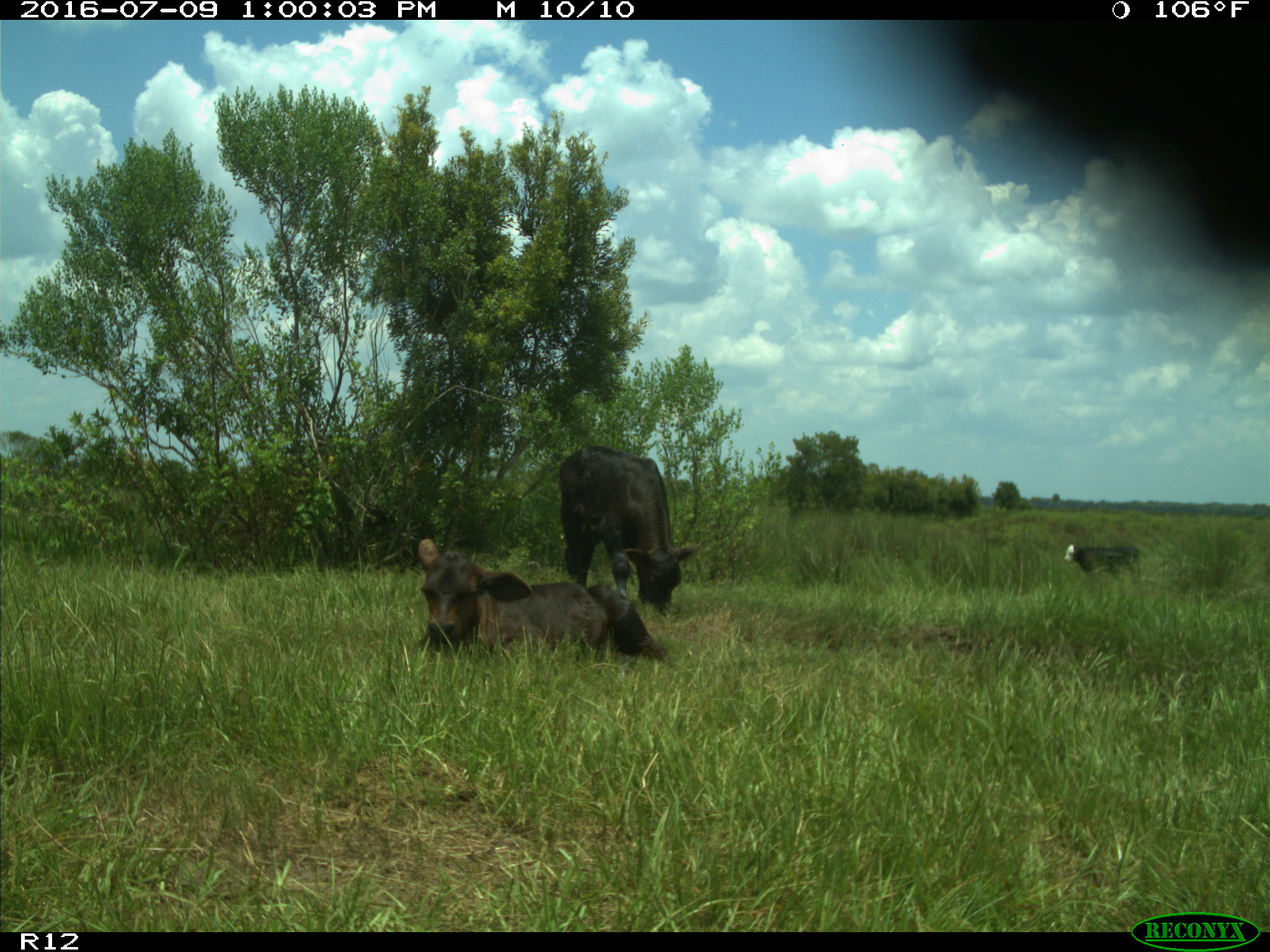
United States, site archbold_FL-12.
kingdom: Animalia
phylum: Chordata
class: Mammalia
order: Artiodactyla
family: Bovidae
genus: Bos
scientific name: Bos taurus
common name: domestic cow